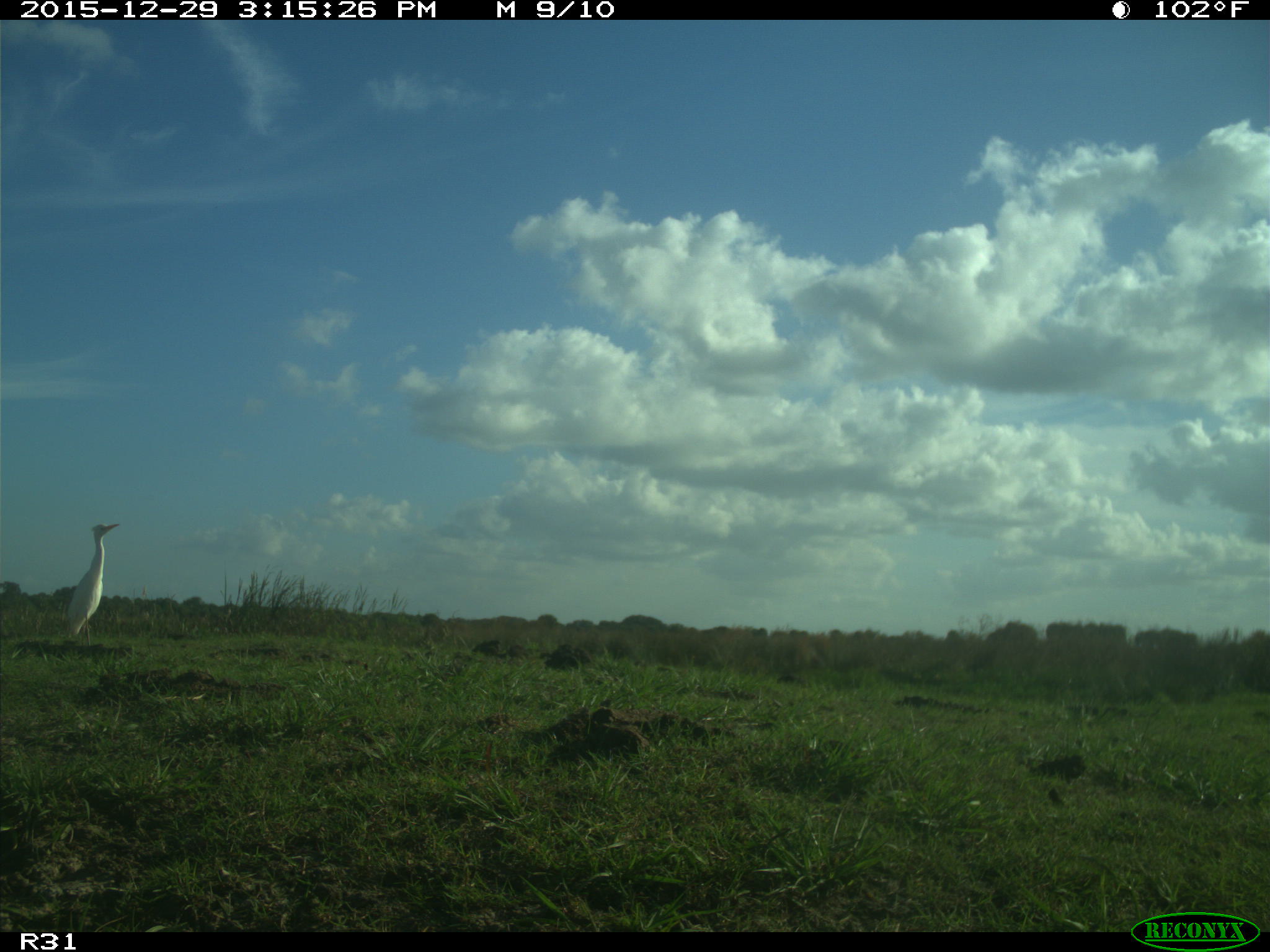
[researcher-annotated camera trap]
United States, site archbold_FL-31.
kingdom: Animalia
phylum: Chordata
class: Aves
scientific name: Aves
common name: birds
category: unidentified bird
Unidentified bird (birds) (Aves).